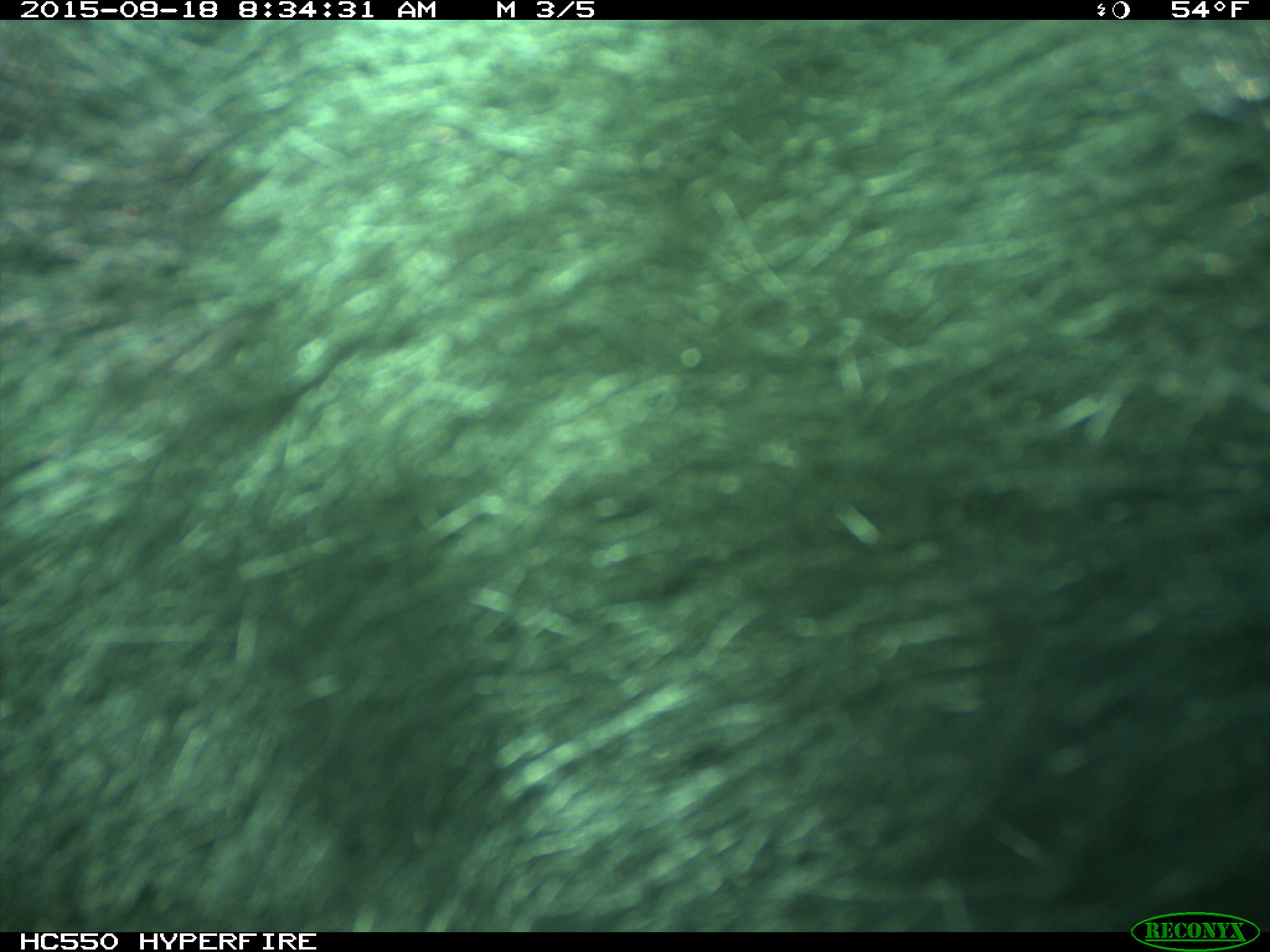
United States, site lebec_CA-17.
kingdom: Animalia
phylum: Chordata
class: Mammalia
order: Carnivora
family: Ursidae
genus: Ursus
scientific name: Ursus americanus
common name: american black bear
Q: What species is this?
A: Ursus americanus (american black bear).